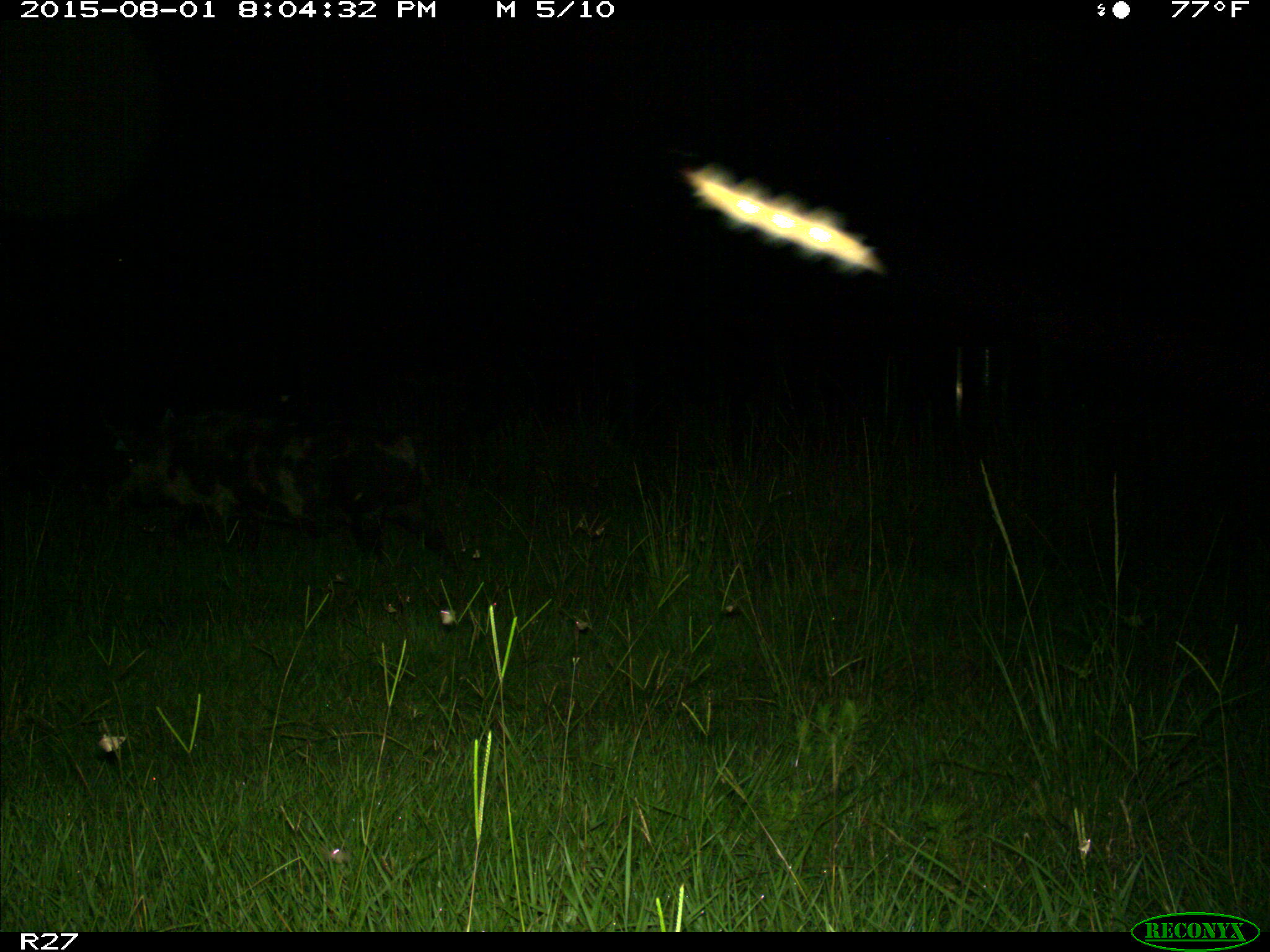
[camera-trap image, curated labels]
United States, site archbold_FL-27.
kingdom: Animalia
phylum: Chordata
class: Mammalia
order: Artiodactyla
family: Suidae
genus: Sus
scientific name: Sus scrofa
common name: wild boar